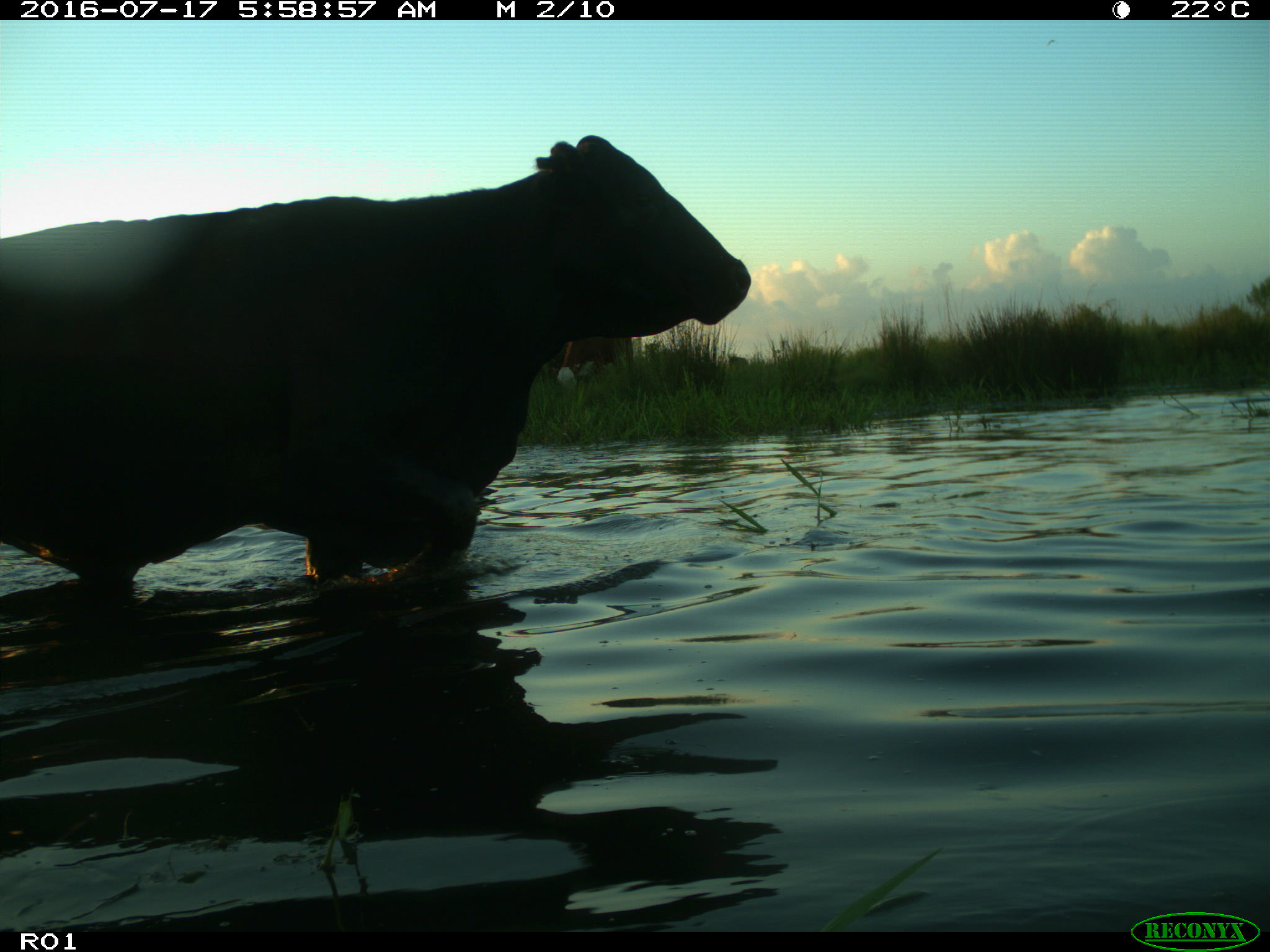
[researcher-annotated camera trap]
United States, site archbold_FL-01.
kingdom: Animalia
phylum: Chordata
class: Mammalia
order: Artiodactyla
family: Bovidae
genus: Bos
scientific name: Bos taurus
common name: domestic cow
Bos taurus (domestic cow).